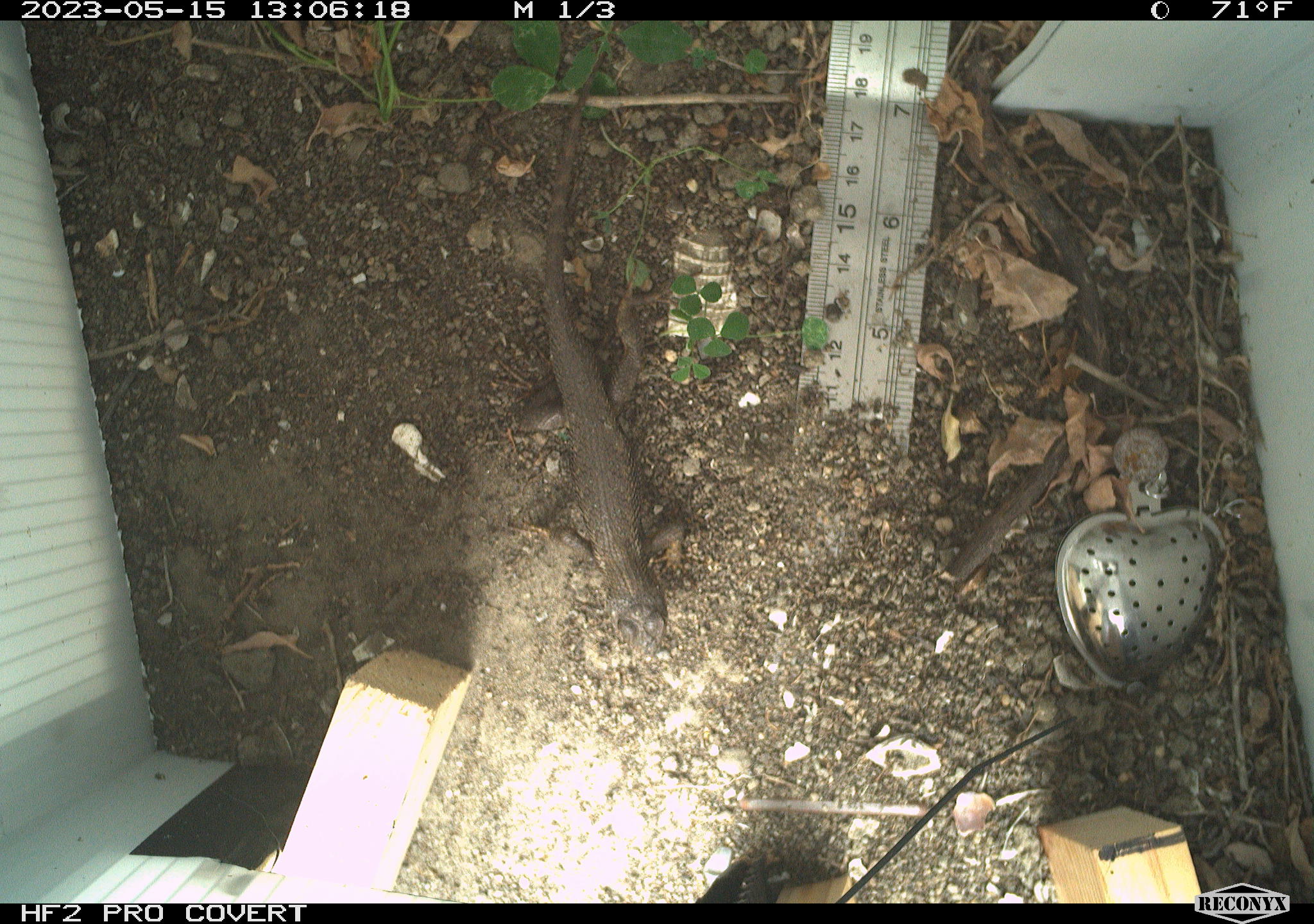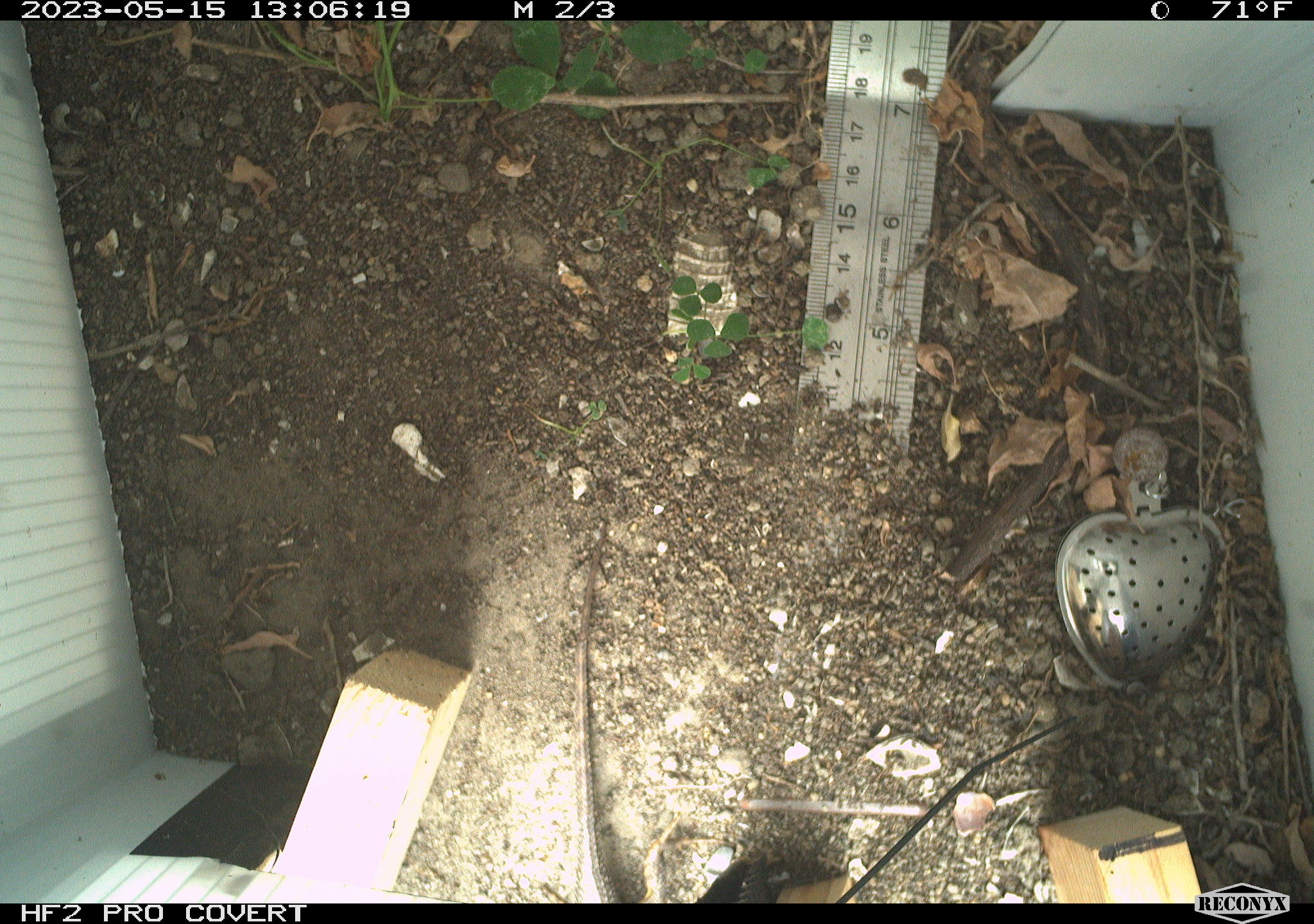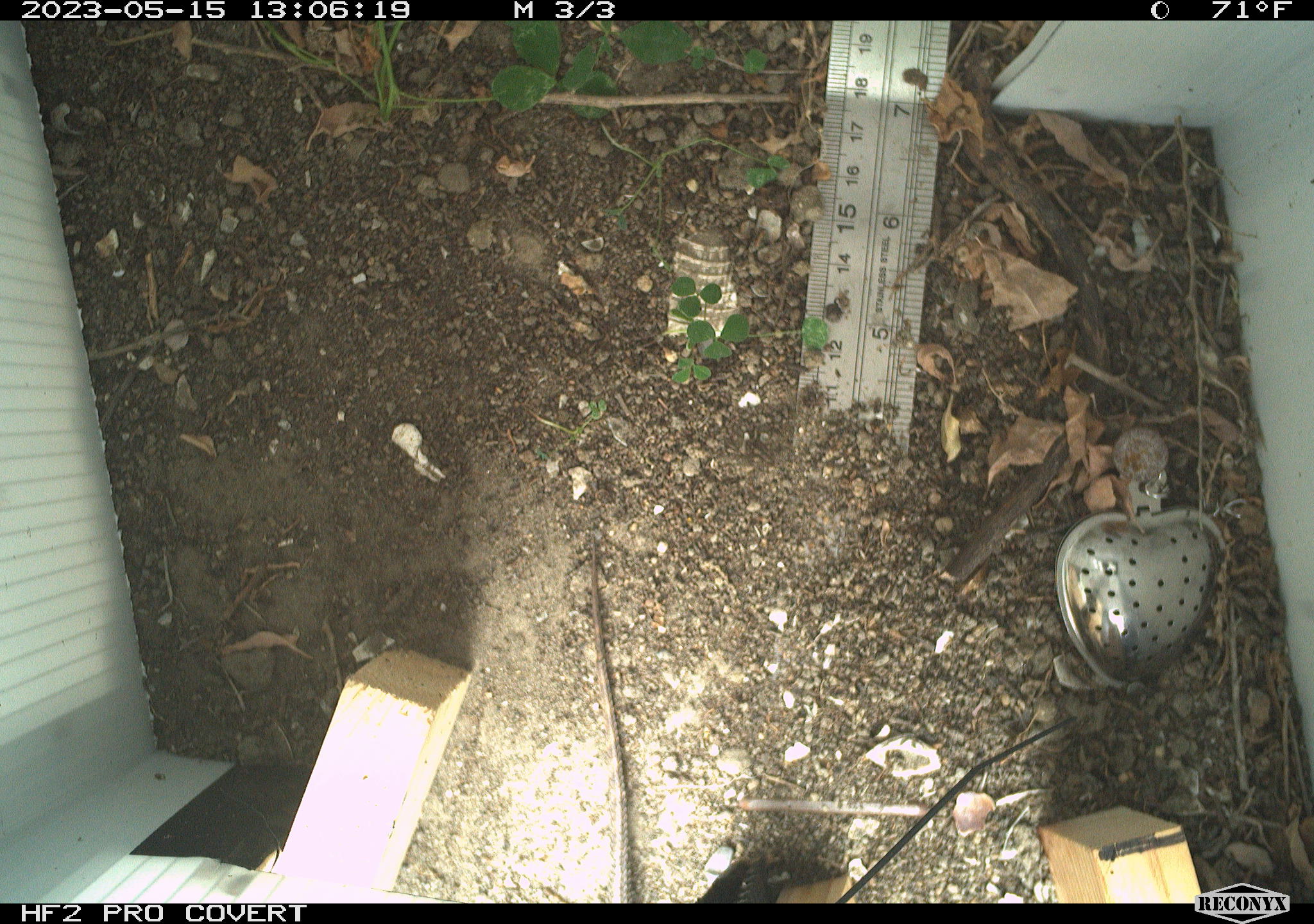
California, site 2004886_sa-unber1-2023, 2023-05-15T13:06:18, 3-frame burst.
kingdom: Animalia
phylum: Chordata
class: Reptilia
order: Squamata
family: Phrynosomatidae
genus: Sceloporus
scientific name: Sceloporus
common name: spiny lizards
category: sceloporus species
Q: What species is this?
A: Sceloporus species (spiny lizards) (Sceloporus).